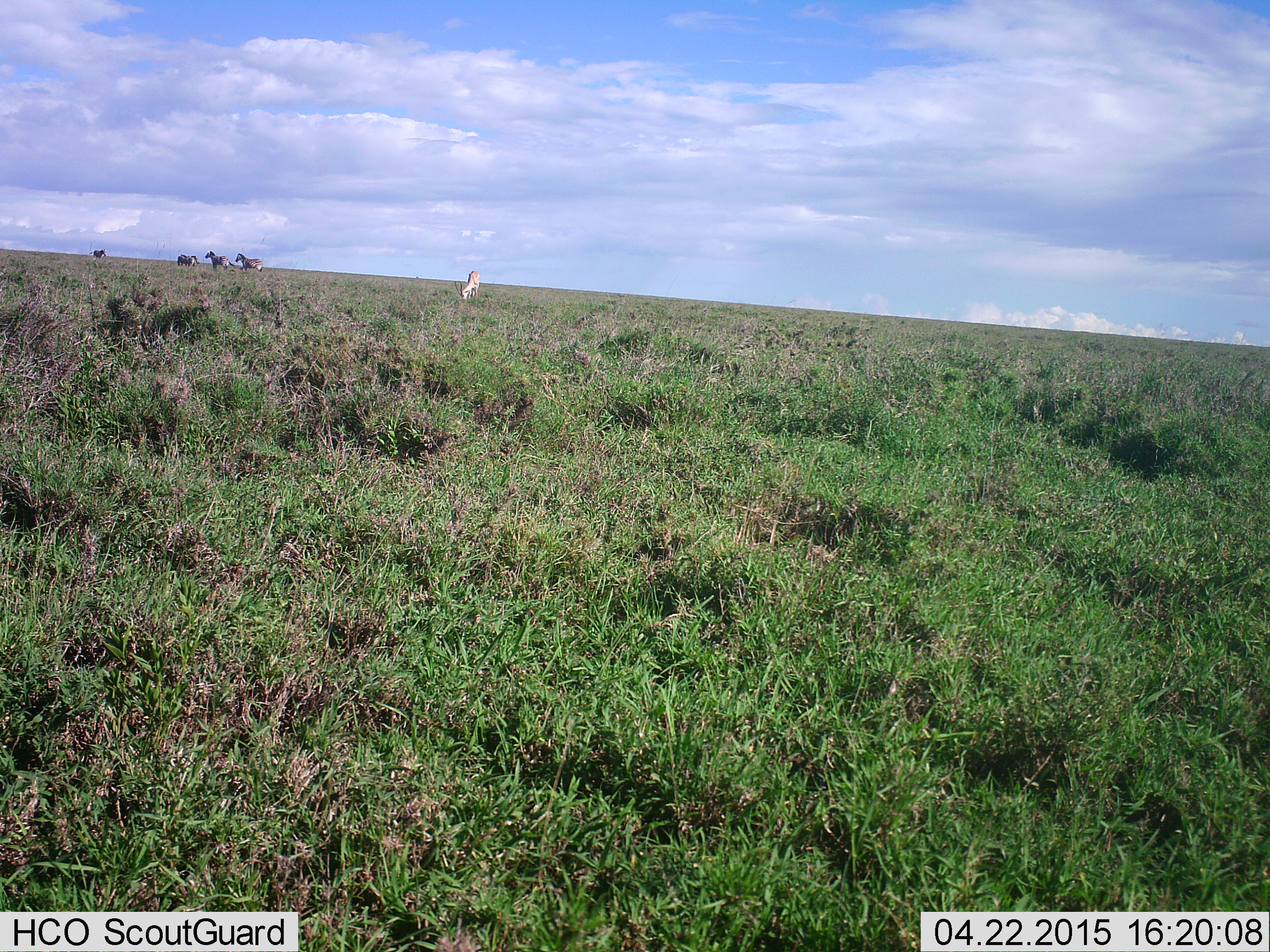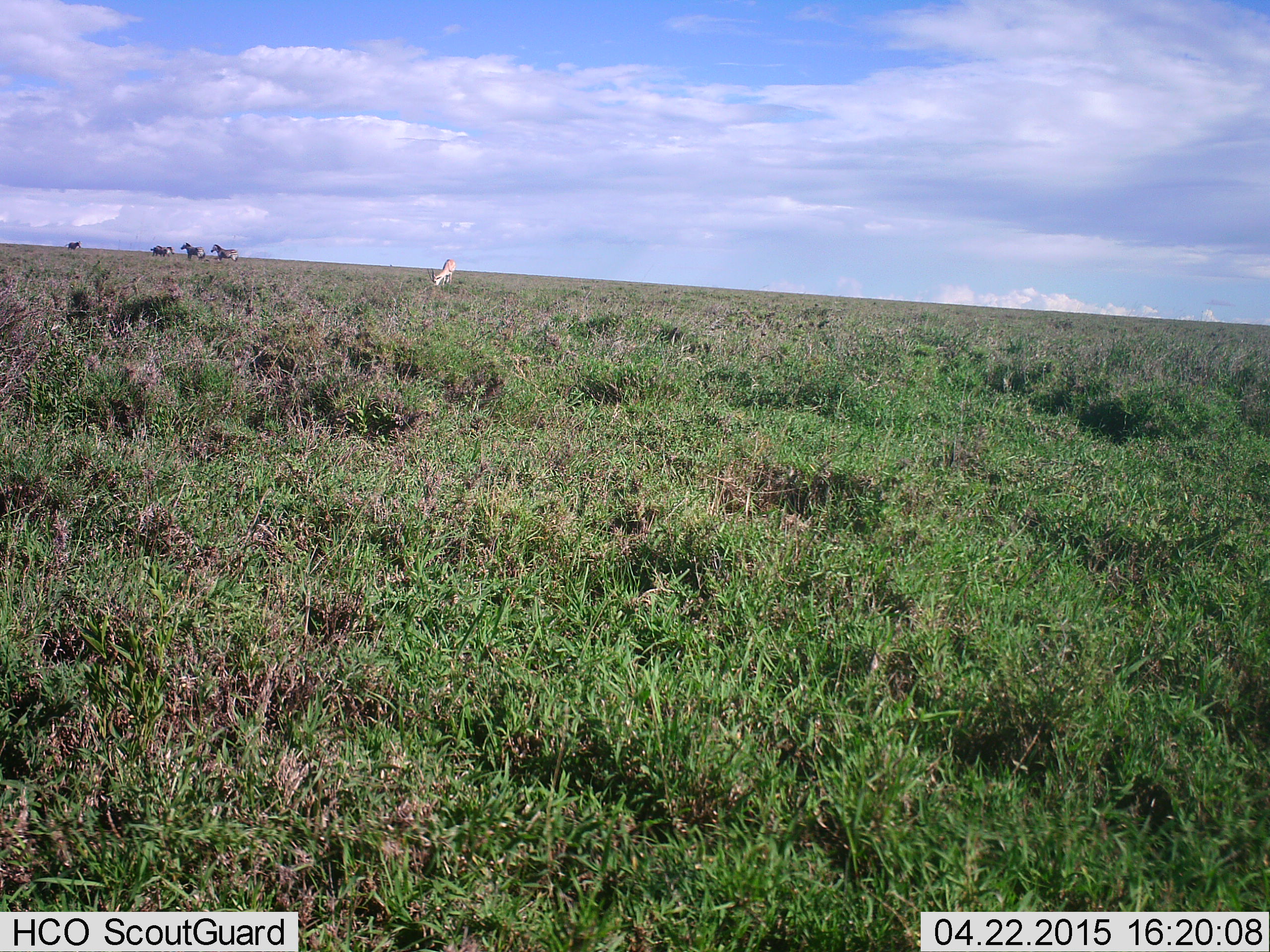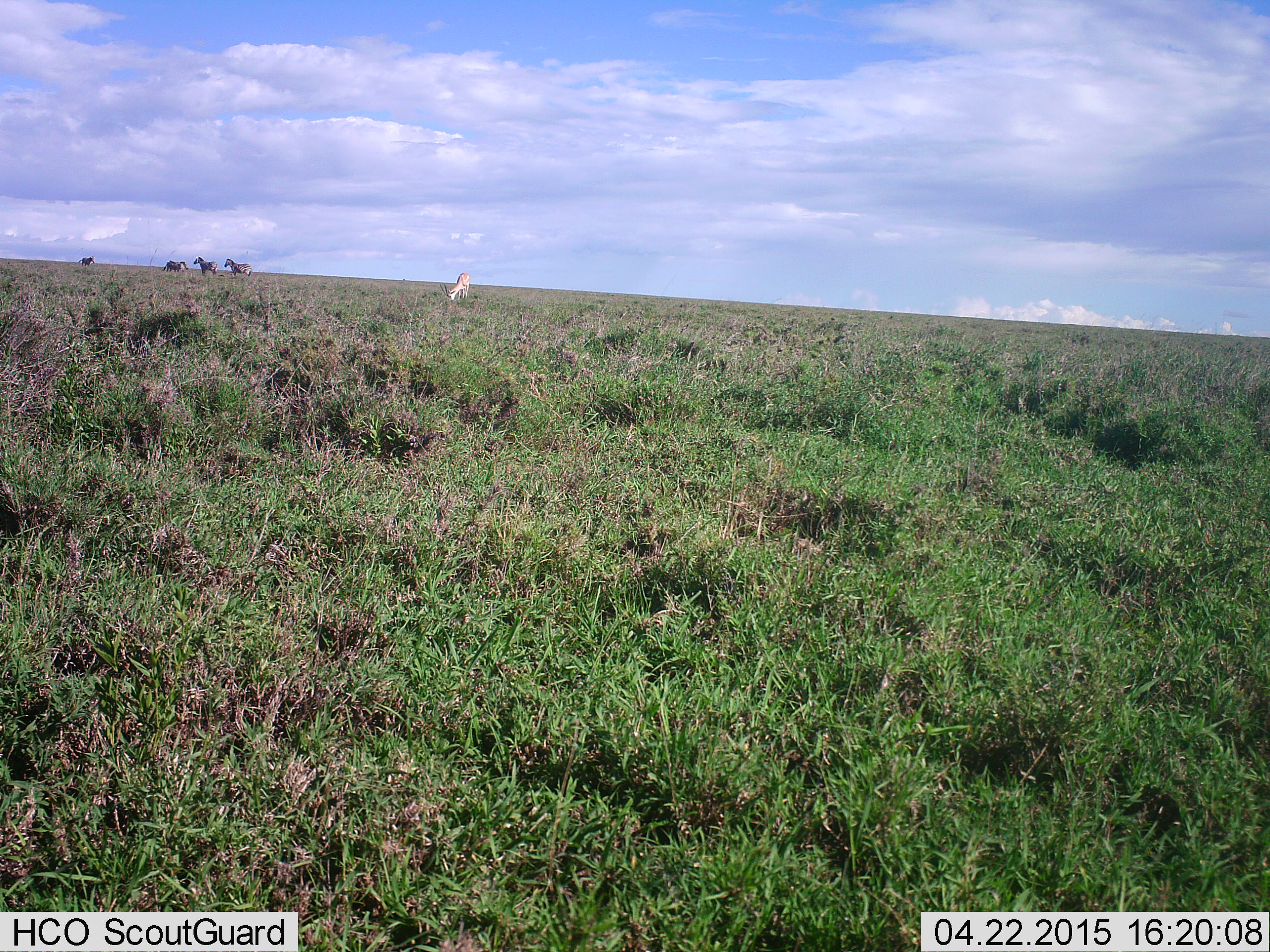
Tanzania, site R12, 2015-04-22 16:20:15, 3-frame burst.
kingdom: Animalia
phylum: Chordata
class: Mammalia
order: Artiodactyla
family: Bovidae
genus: Eudorcas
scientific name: Eudorcas thomsonii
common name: thomson's gazelle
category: gazellethomsons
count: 1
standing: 17%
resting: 0%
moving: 0%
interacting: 0%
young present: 0%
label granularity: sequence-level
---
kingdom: Animalia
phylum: Chordata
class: Mammalia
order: Perissodactyla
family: Equidae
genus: Equus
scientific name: Equus quagga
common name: plains zebra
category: zebra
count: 4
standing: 47%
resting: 0%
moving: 60%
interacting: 0%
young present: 0%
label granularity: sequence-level